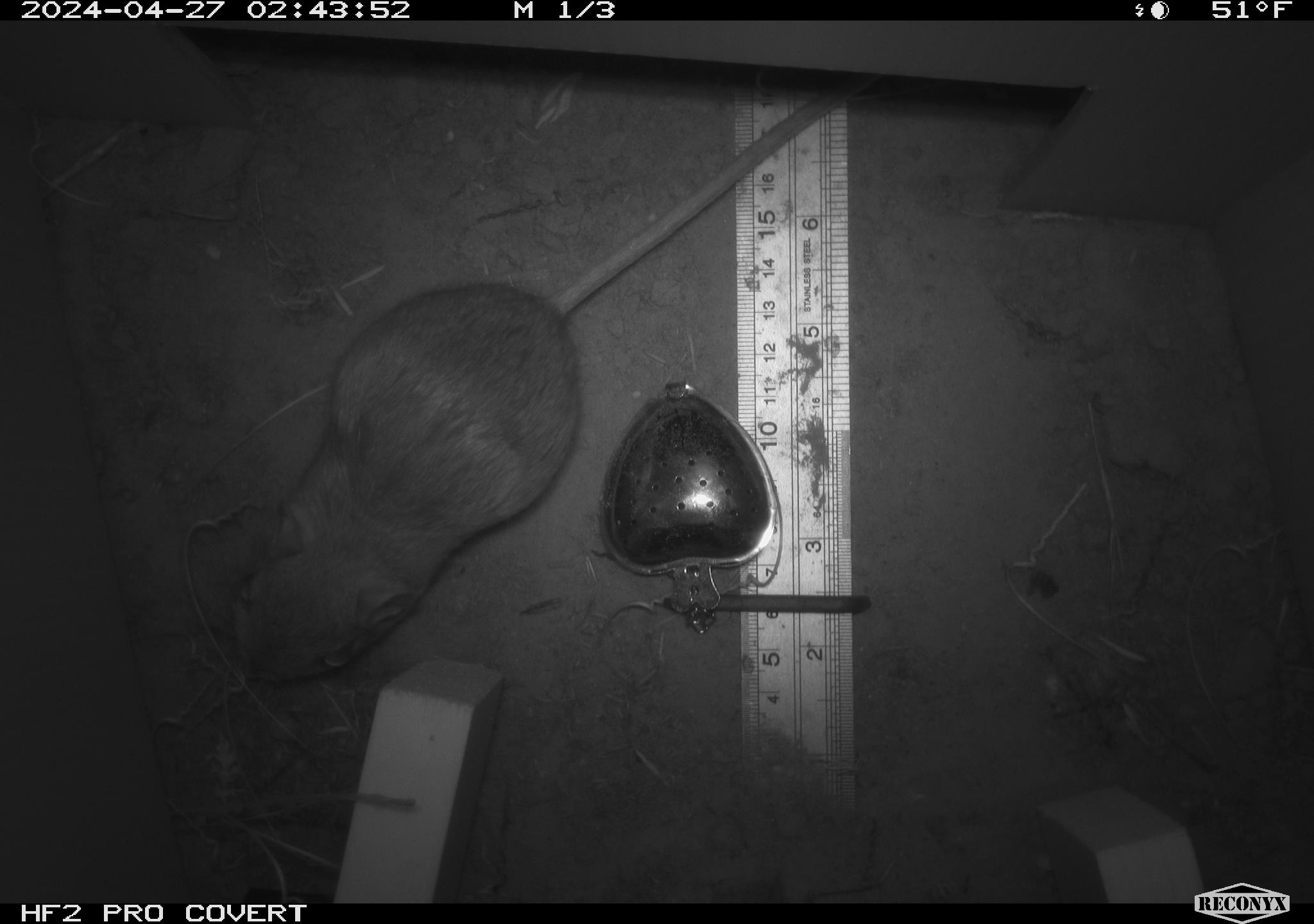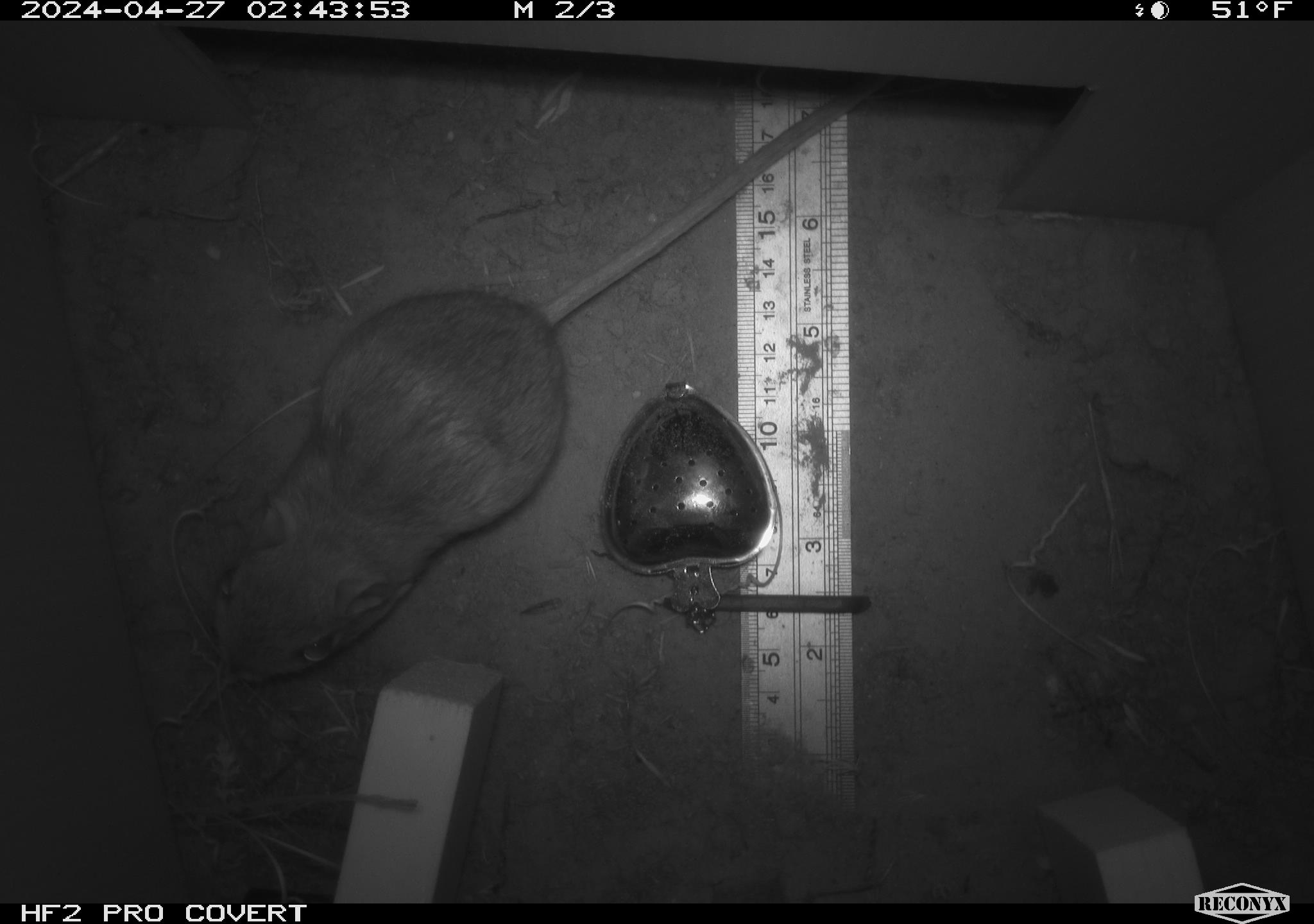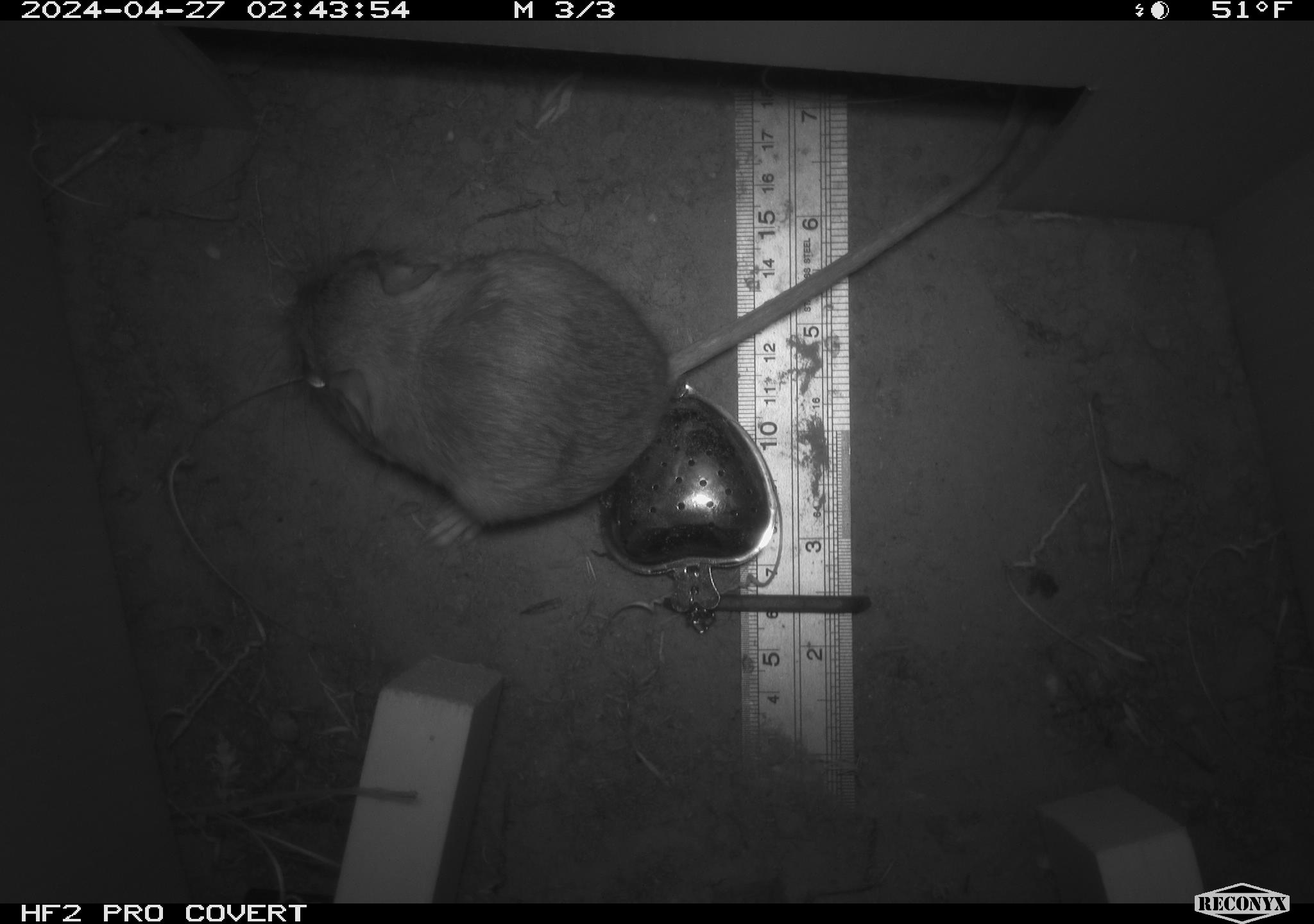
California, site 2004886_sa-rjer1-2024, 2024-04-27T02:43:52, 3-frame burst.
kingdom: Animalia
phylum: Chordata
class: Mammalia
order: Rodentia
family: Heteromyidae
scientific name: Heteromyidae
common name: kangaroo rats and pocket mice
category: heteromyidae family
Heteromyidae family (kangaroo rats and pocket mice) (Heteromyidae).